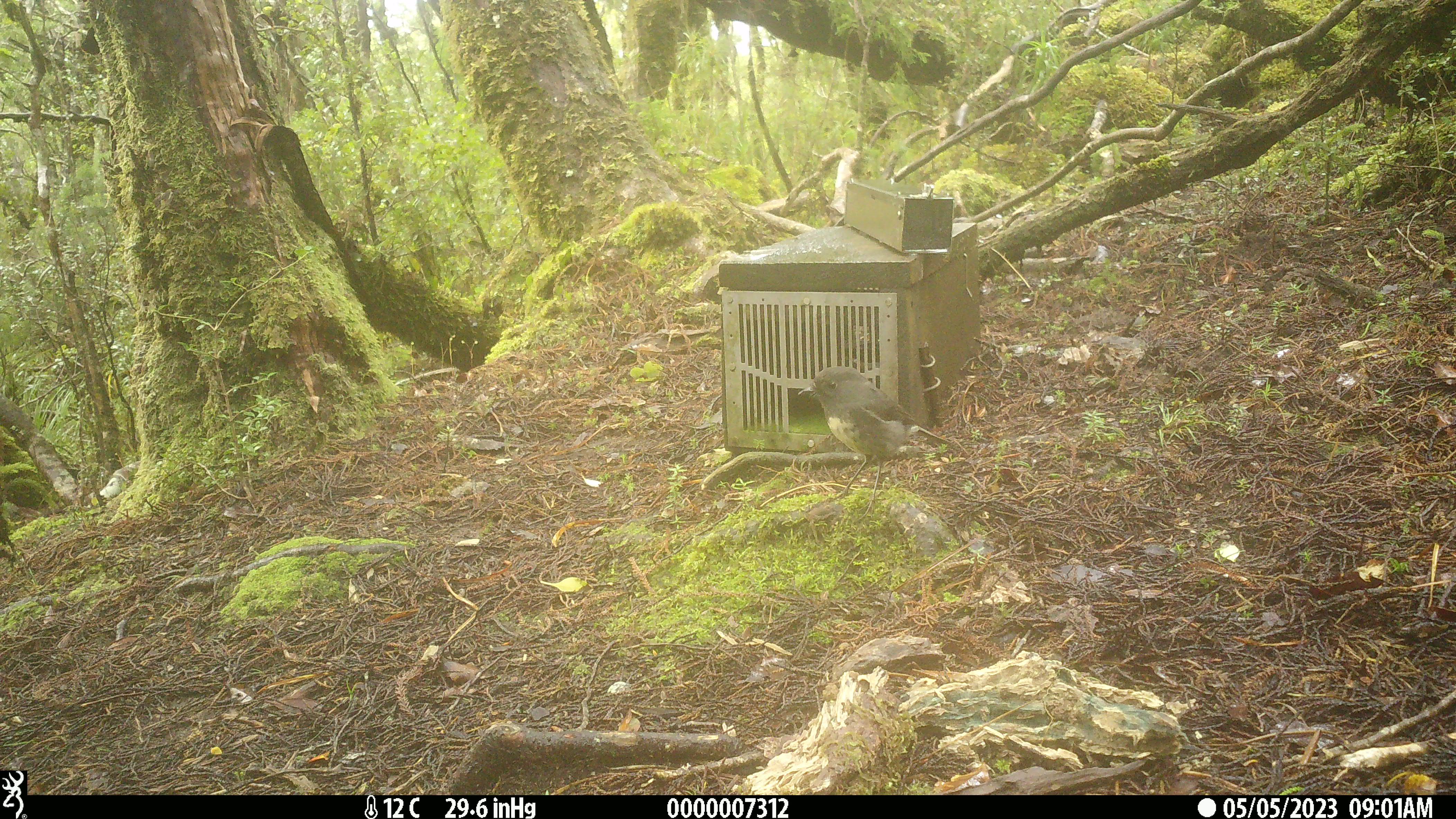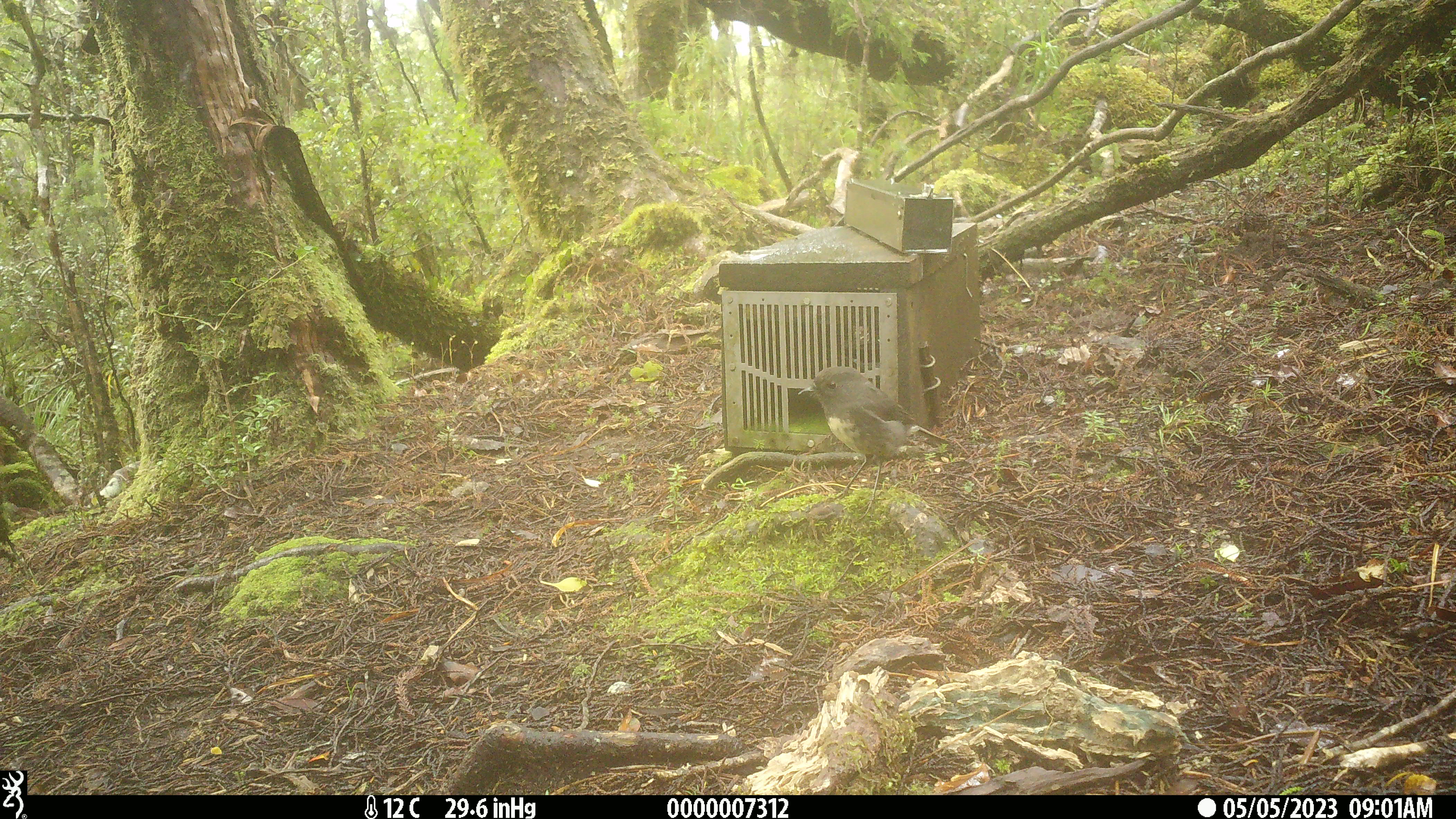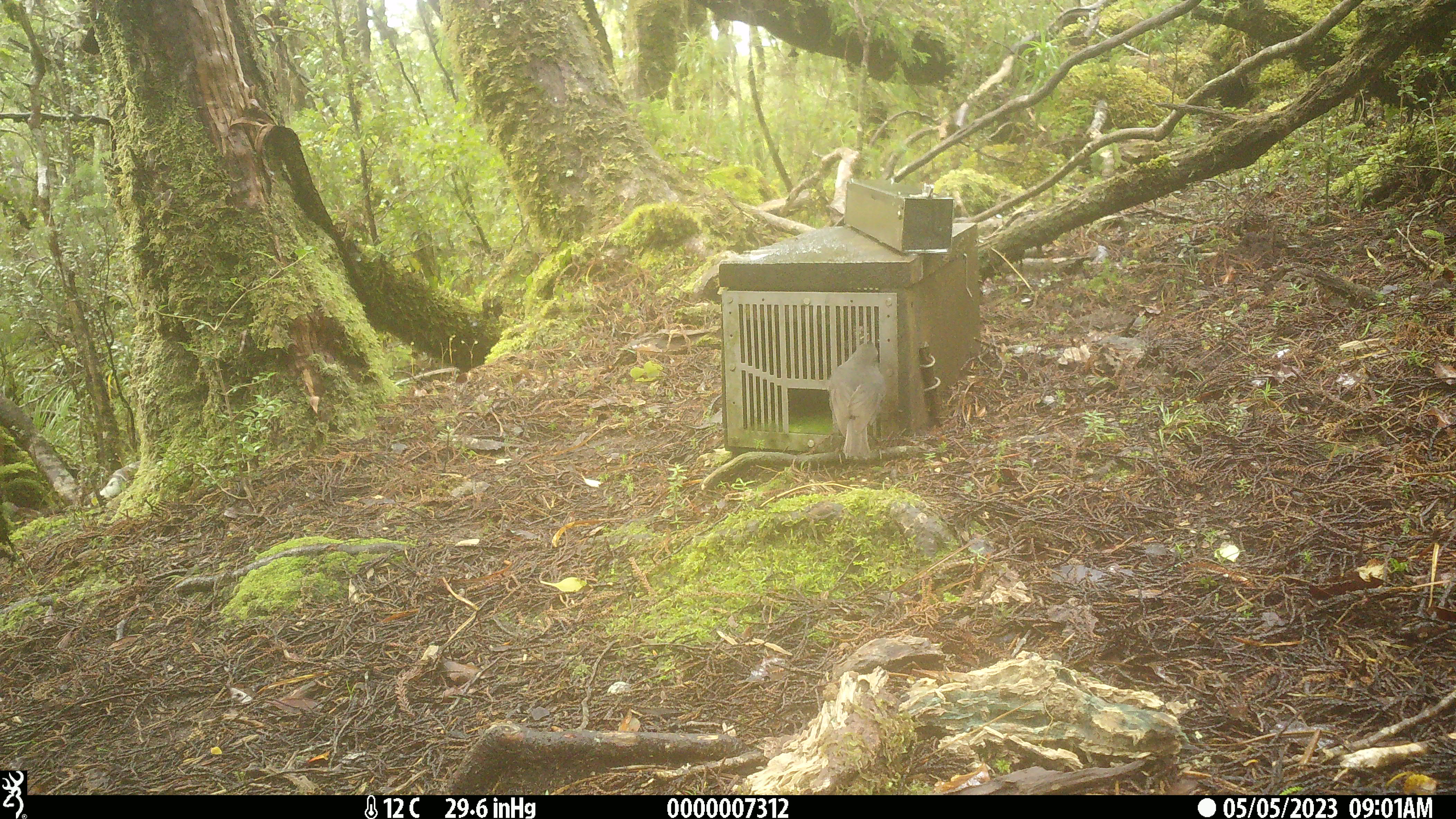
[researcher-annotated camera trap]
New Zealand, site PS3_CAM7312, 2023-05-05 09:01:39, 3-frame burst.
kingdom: Animalia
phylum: Chordata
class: Aves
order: Passeriformes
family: Petroicidae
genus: Petroica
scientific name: Petroica australis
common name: new zealand robin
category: robin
Robin (new zealand robin) (Petroica australis).